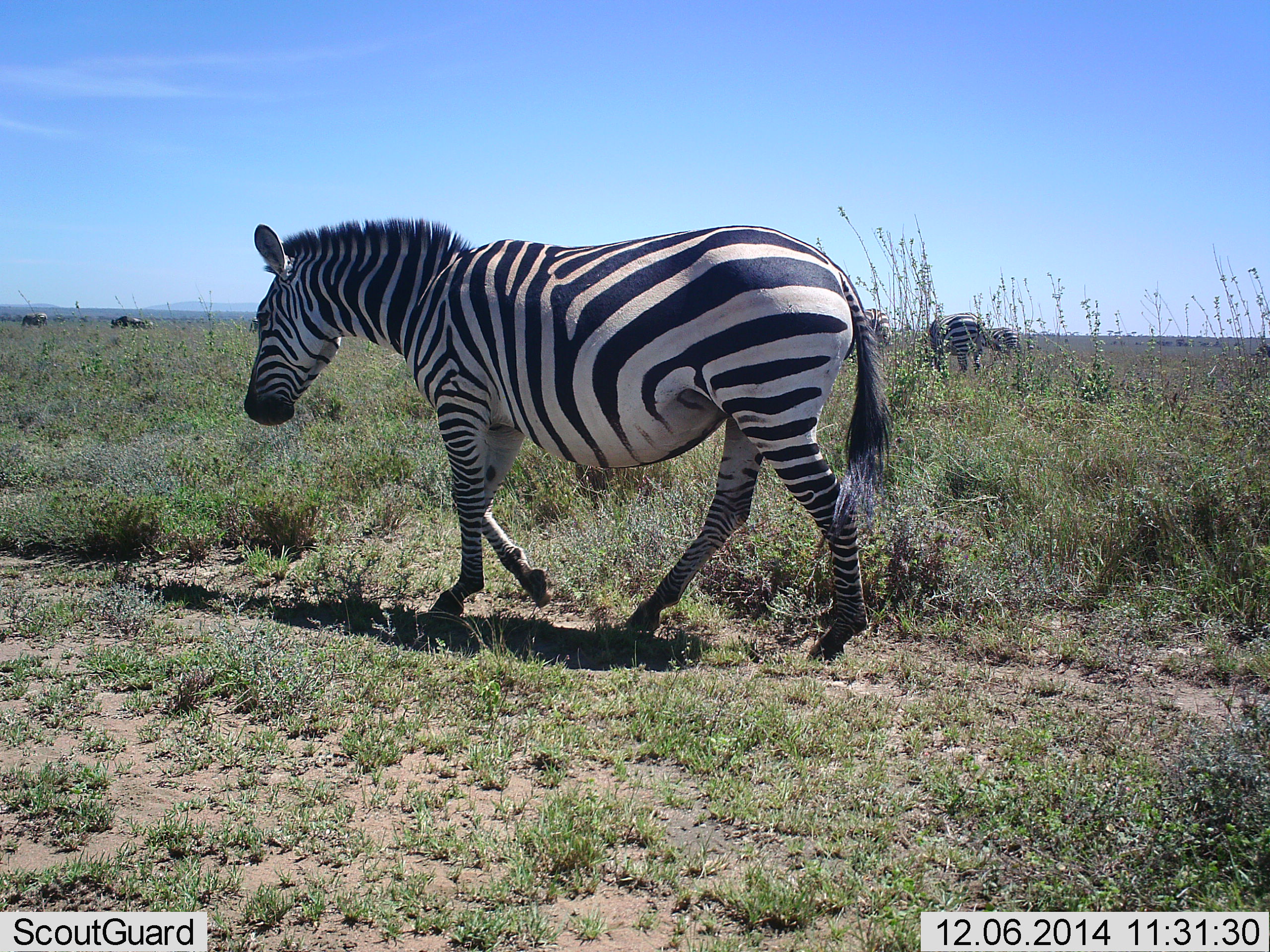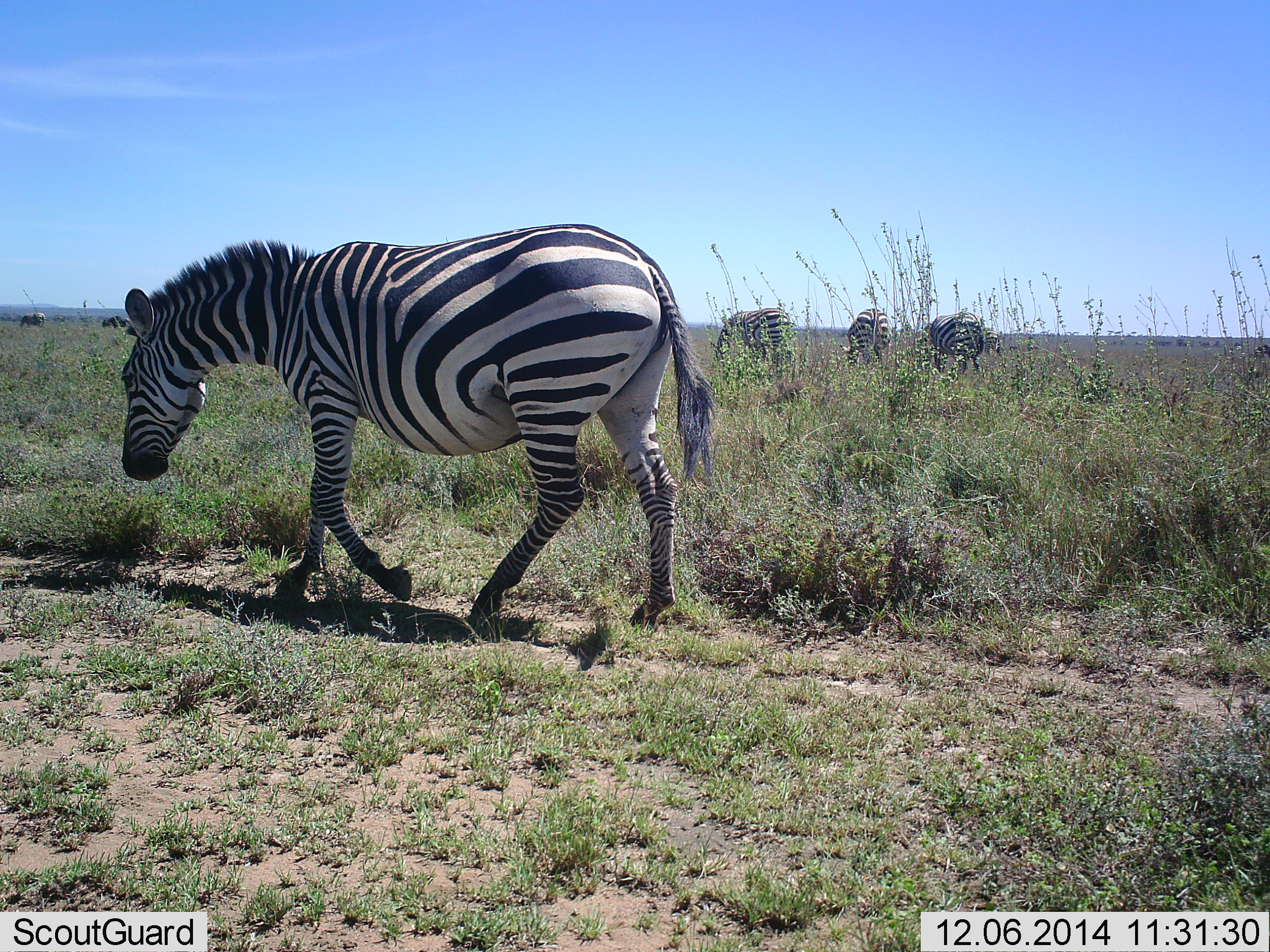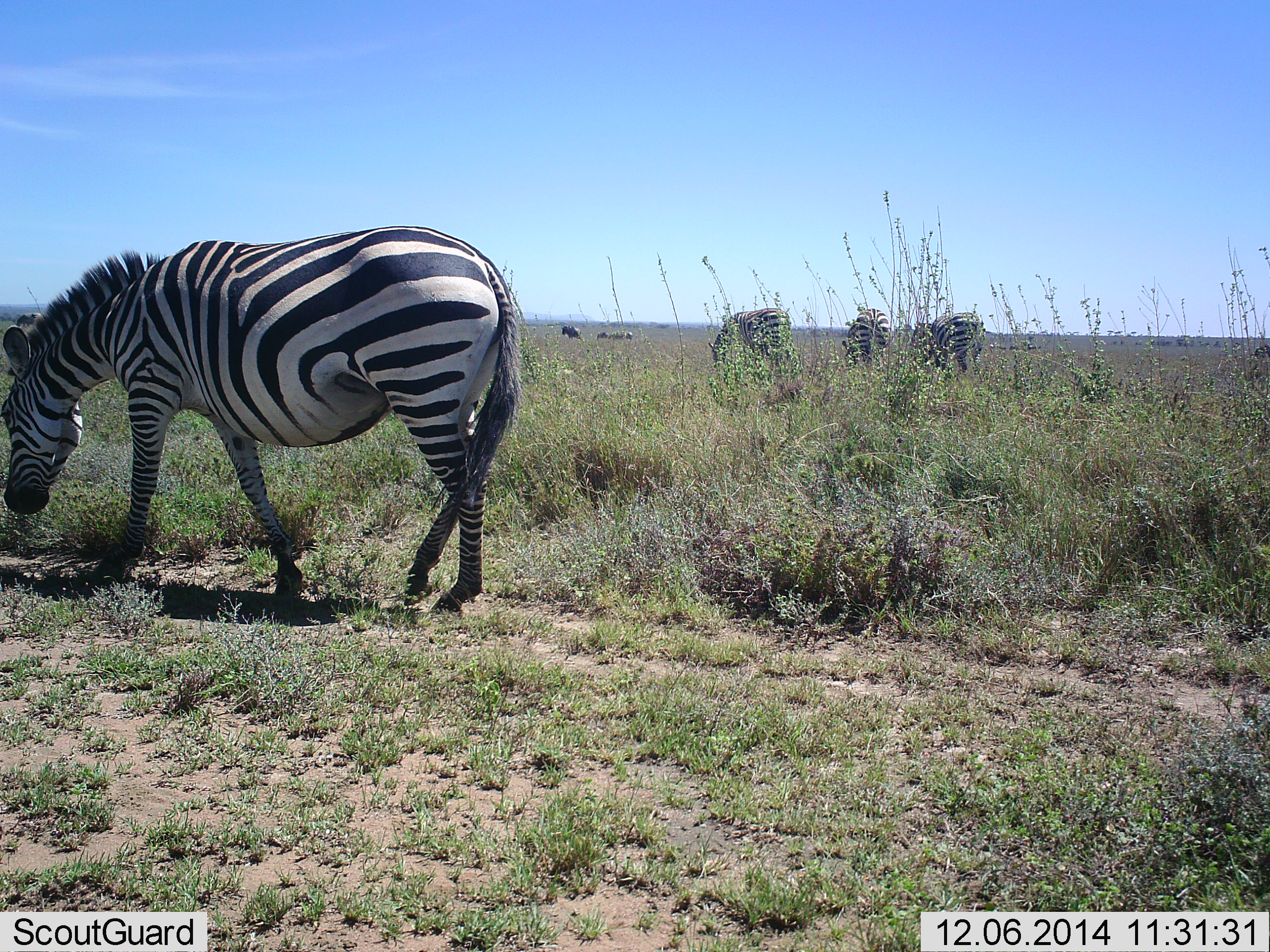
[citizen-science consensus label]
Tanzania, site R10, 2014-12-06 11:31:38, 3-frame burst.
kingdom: Animalia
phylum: Chordata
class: Mammalia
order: Perissodactyla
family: Equidae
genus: Equus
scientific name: Equus quagga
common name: plains zebra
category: zebra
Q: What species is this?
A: Zebra (plains zebra) (Equus quagga).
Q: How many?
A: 5.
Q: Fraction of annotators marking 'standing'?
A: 8%.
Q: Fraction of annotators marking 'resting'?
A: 0%.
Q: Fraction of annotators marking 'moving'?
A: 83%.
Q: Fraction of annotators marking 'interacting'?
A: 8%.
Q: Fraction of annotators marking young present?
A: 0%.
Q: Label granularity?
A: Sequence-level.